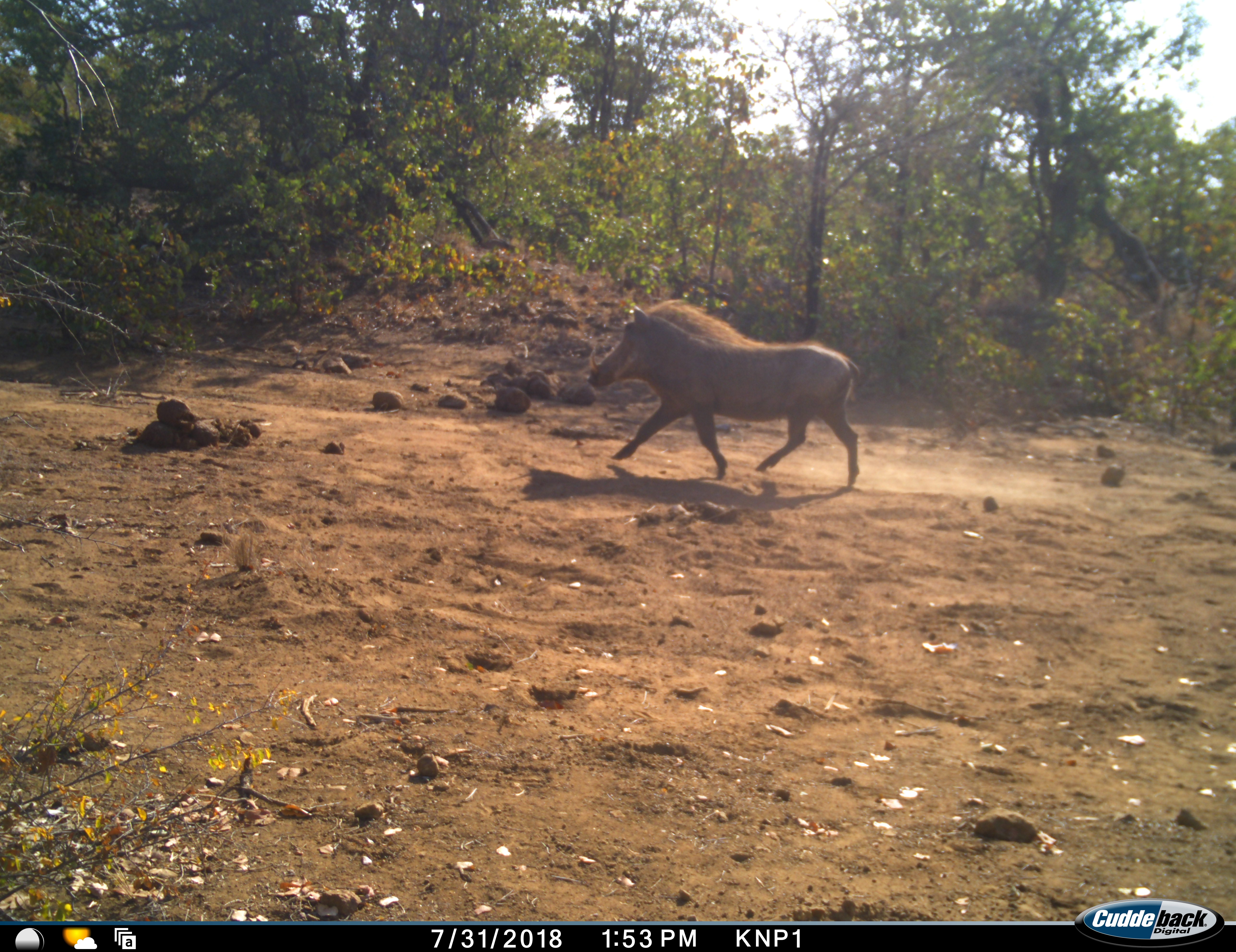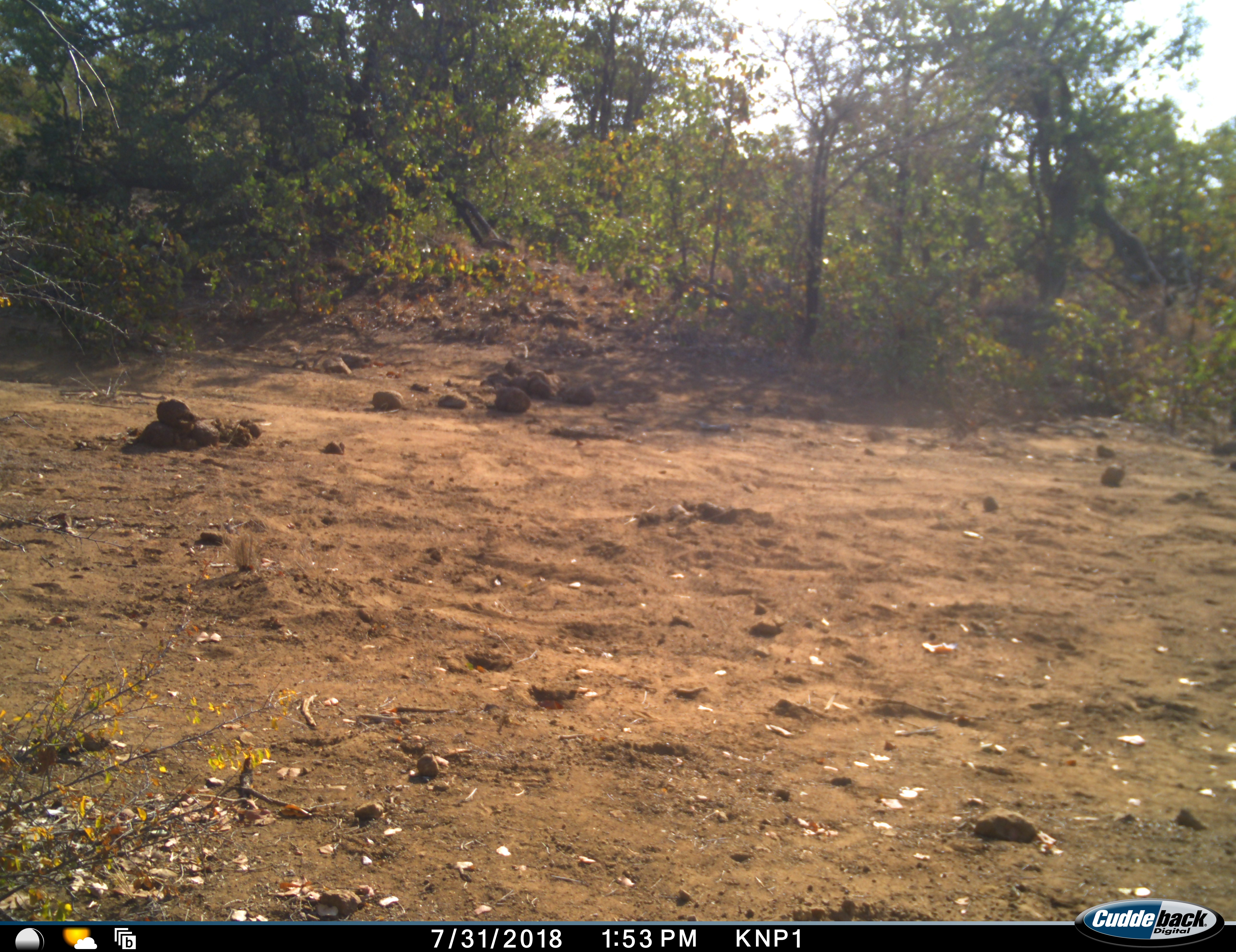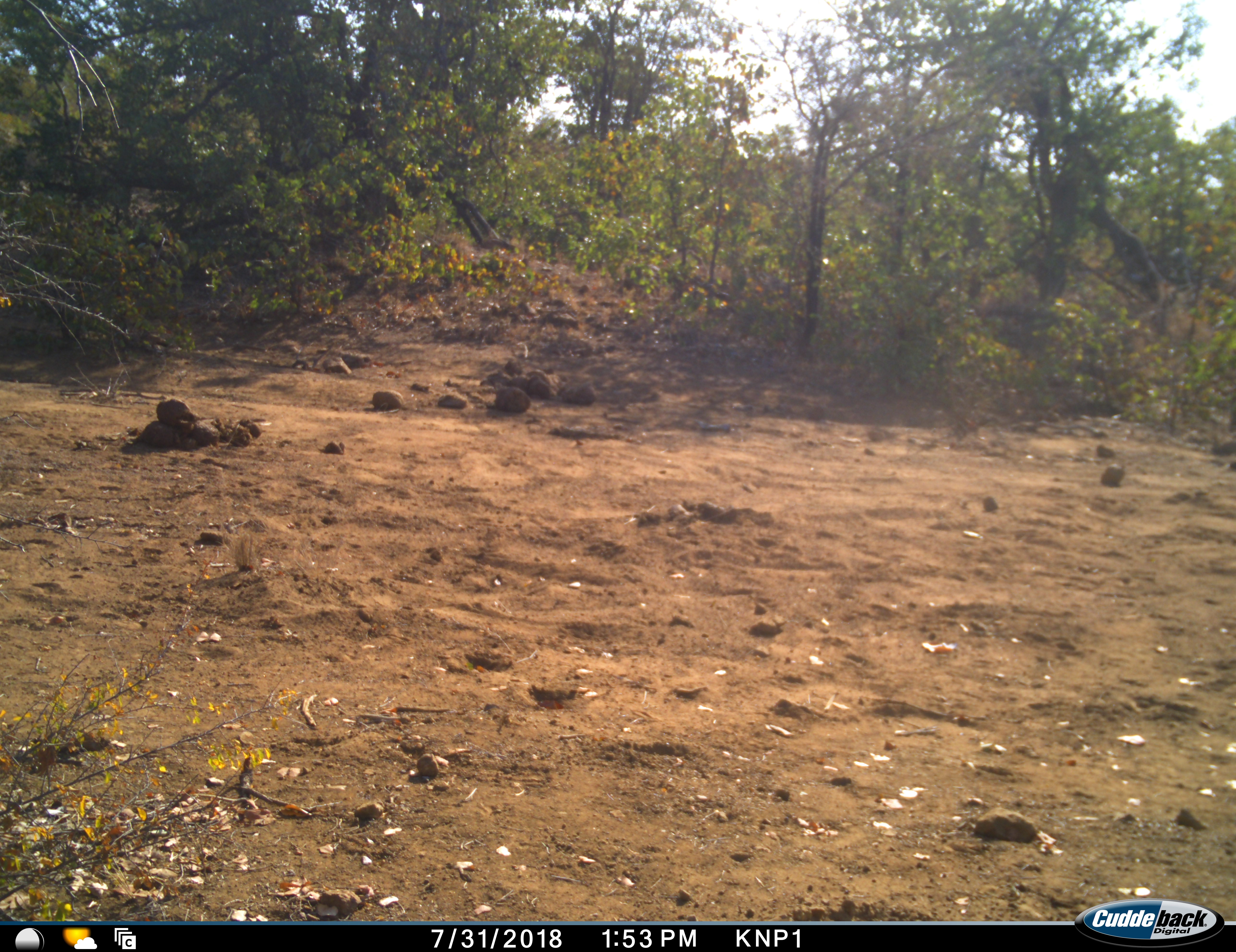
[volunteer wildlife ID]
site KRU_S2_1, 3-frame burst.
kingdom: Animalia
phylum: Chordata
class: Mammalia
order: Artiodactyla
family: Suidae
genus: Phacochoerus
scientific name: Phacochoerus africanus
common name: warthog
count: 1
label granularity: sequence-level